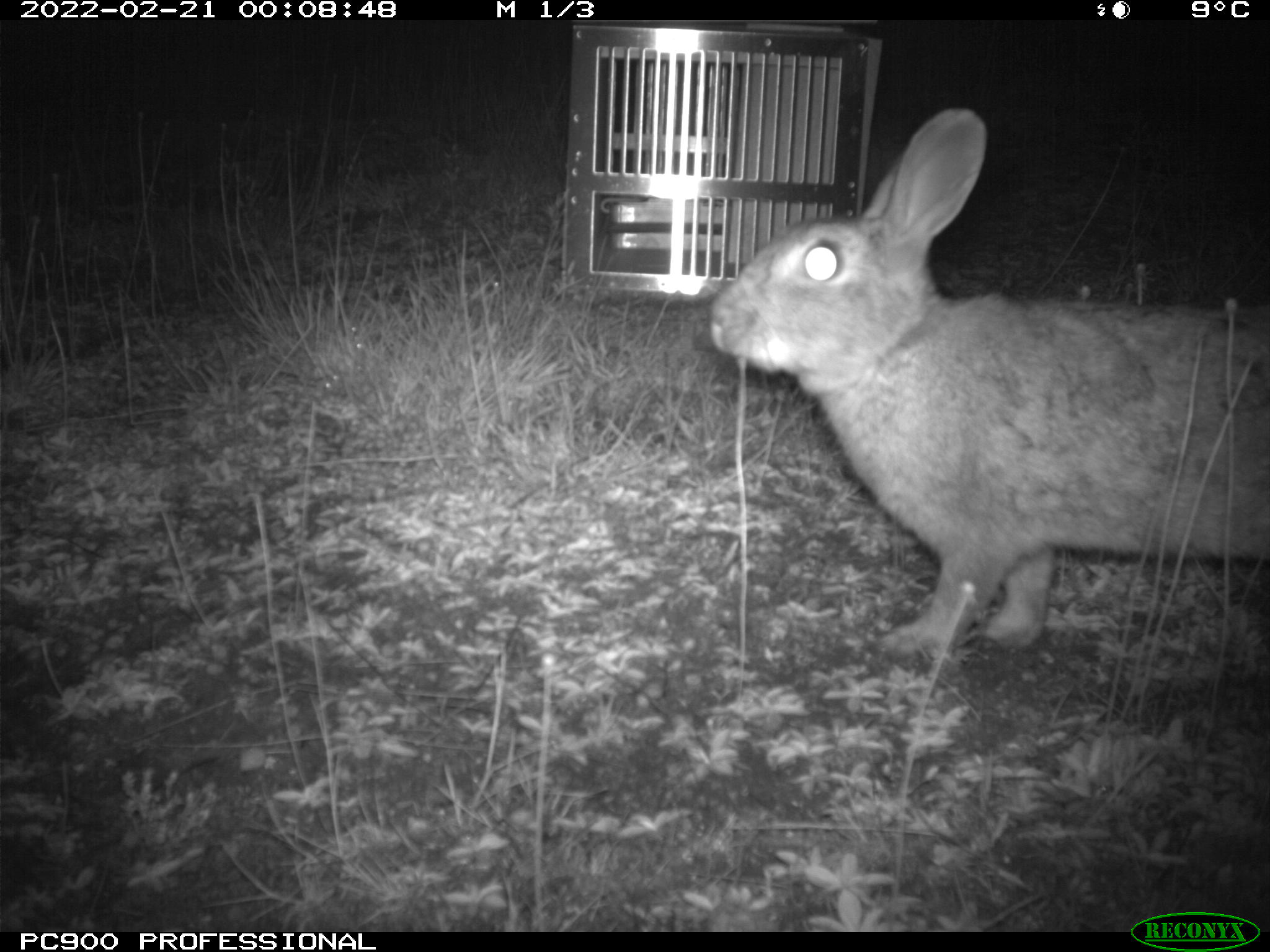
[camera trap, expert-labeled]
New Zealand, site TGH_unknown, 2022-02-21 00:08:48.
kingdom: Animalia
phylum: Chordata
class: Mammalia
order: Lagomorpha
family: Leporidae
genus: Oryctolagus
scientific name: Oryctolagus cuniculus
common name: european rabbit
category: rabbit